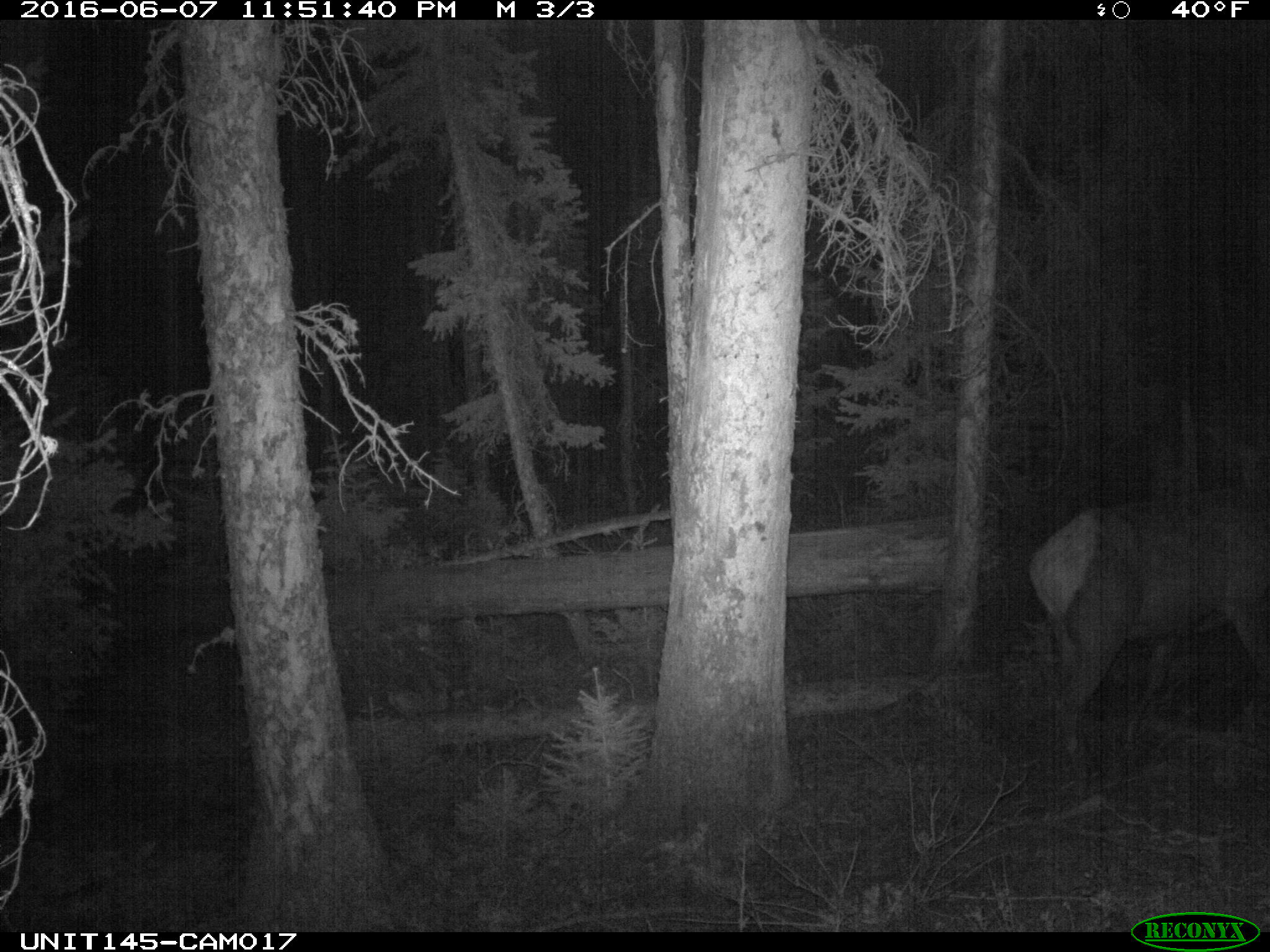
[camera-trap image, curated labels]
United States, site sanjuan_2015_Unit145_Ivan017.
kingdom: Animalia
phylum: Chordata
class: Mammalia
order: Artiodactyla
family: Cervidae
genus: Cervus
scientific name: Cervus elaphus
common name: red deer